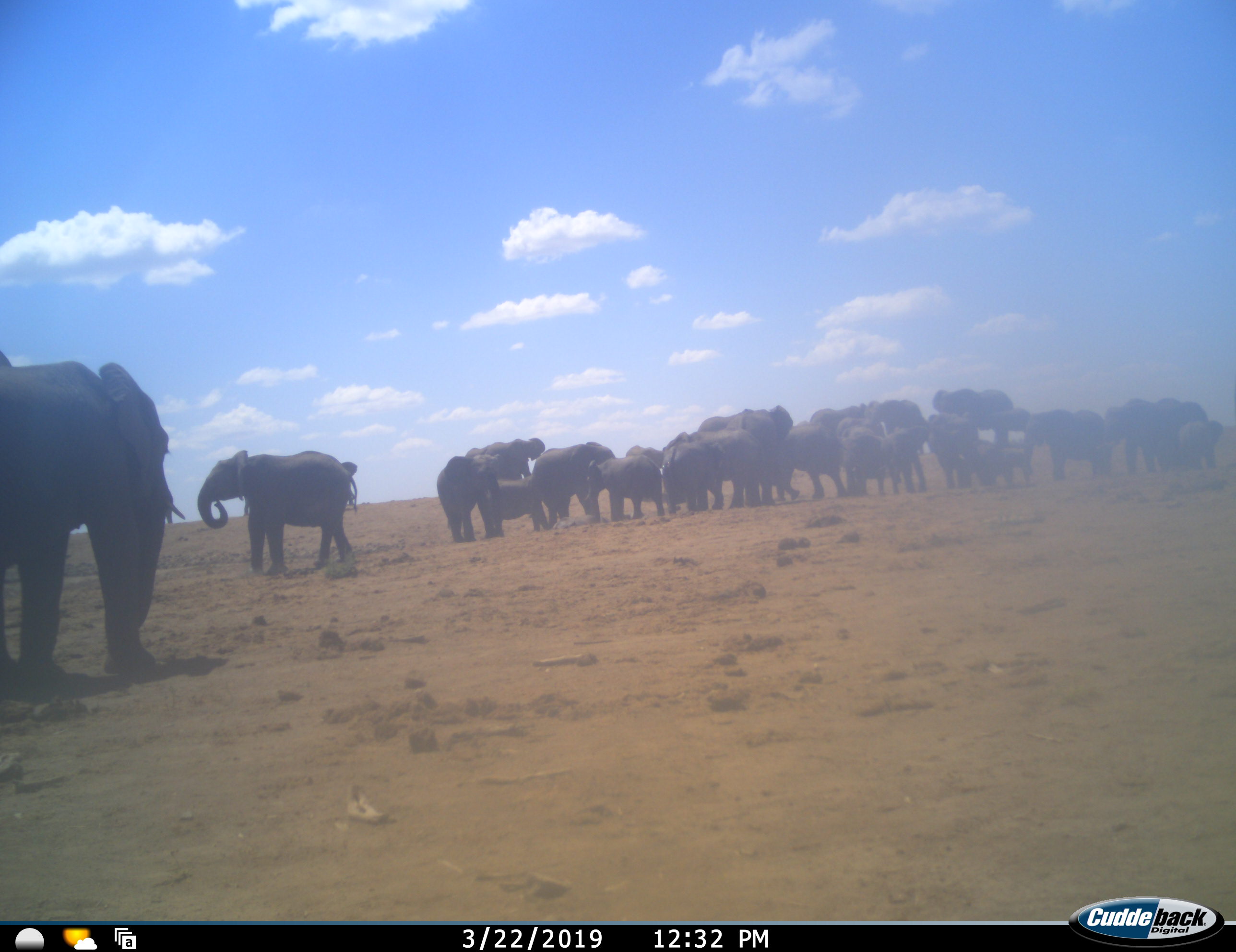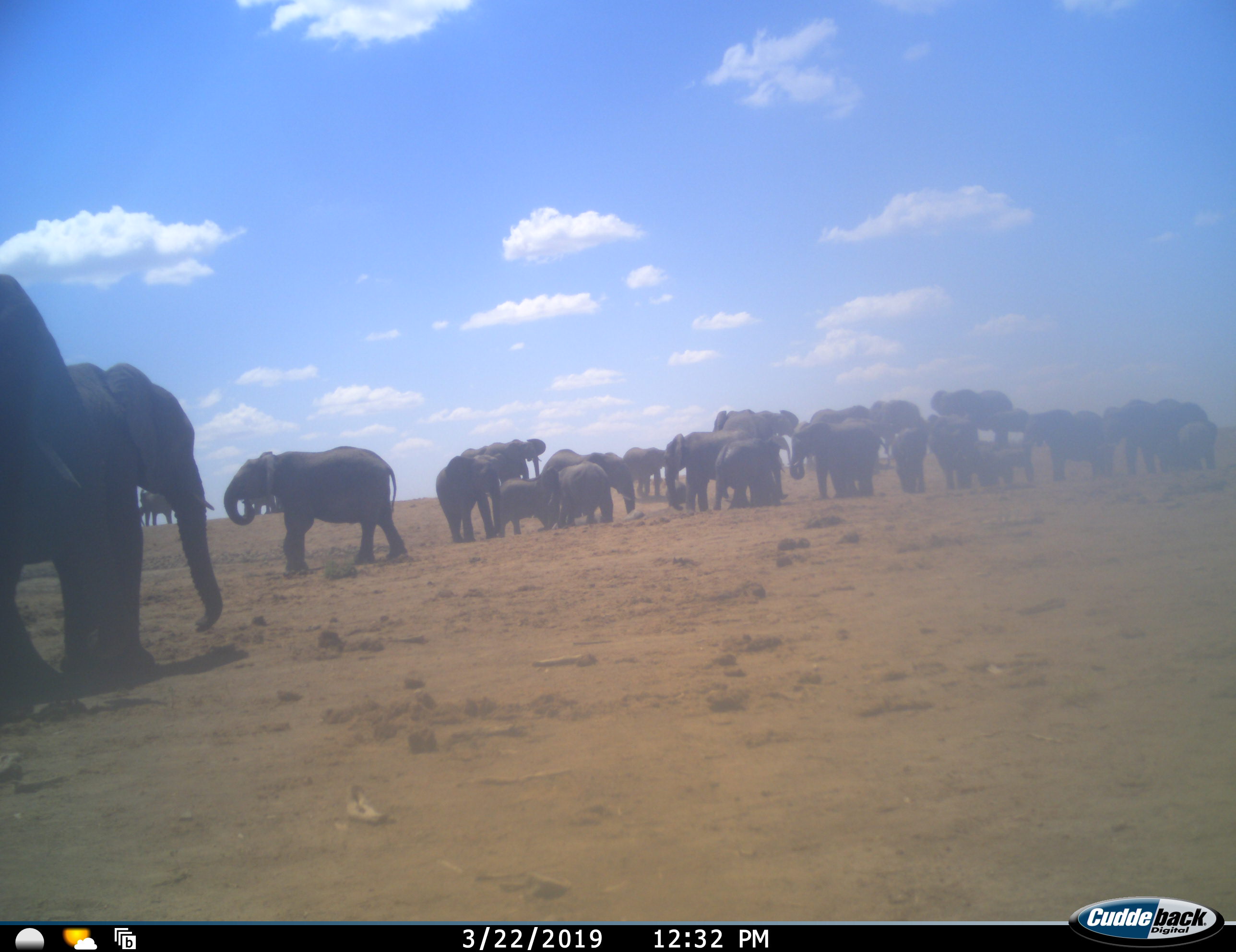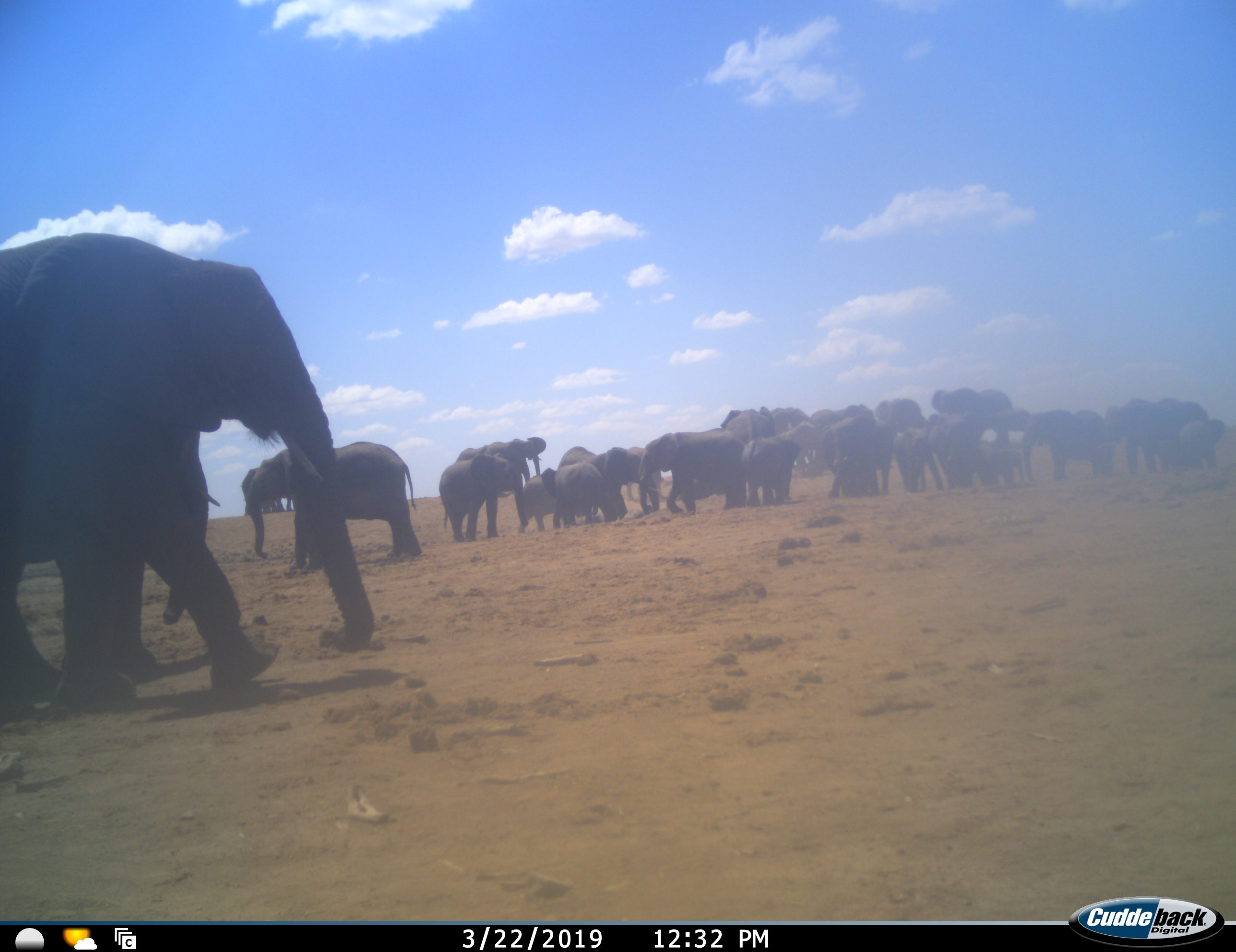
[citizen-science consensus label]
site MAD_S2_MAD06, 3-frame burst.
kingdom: Animalia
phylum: Chordata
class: Mammalia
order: Proboscidea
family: Elephantidae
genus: Loxodonta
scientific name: Loxodonta africana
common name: african bush elephant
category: elephant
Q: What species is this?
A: Elephant (african bush elephant) (Loxodonta africana).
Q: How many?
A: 11-50.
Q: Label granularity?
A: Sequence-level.